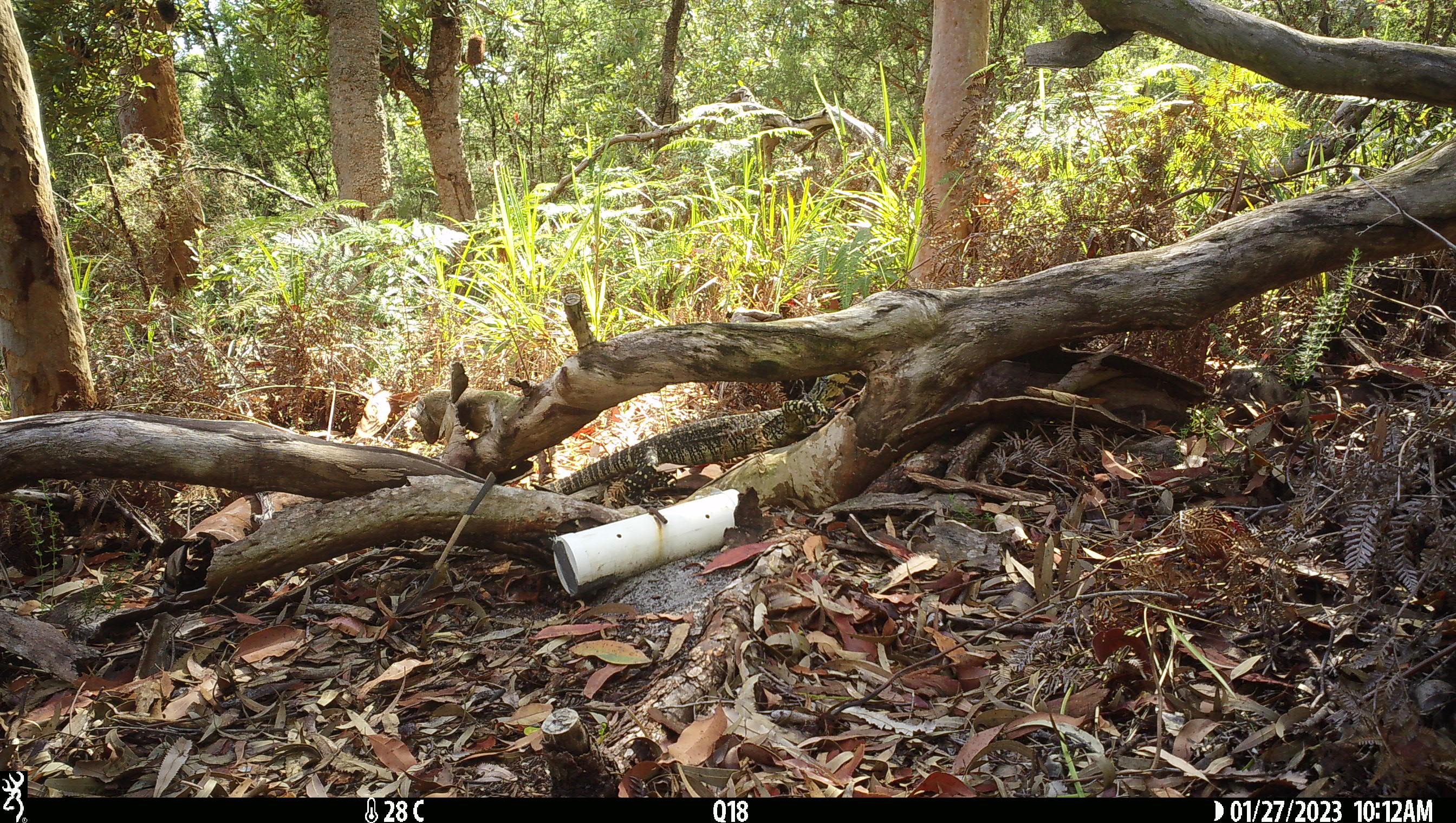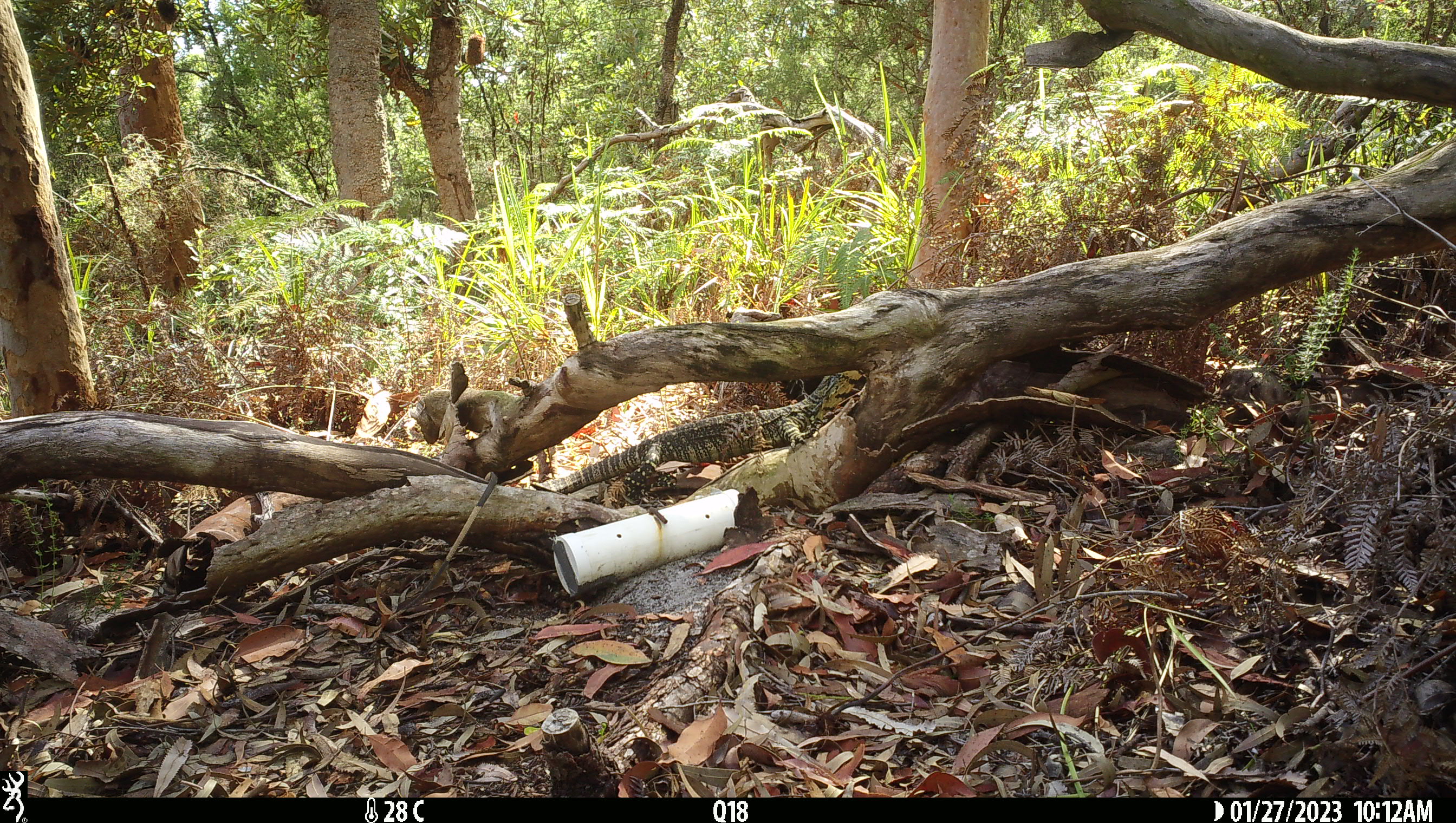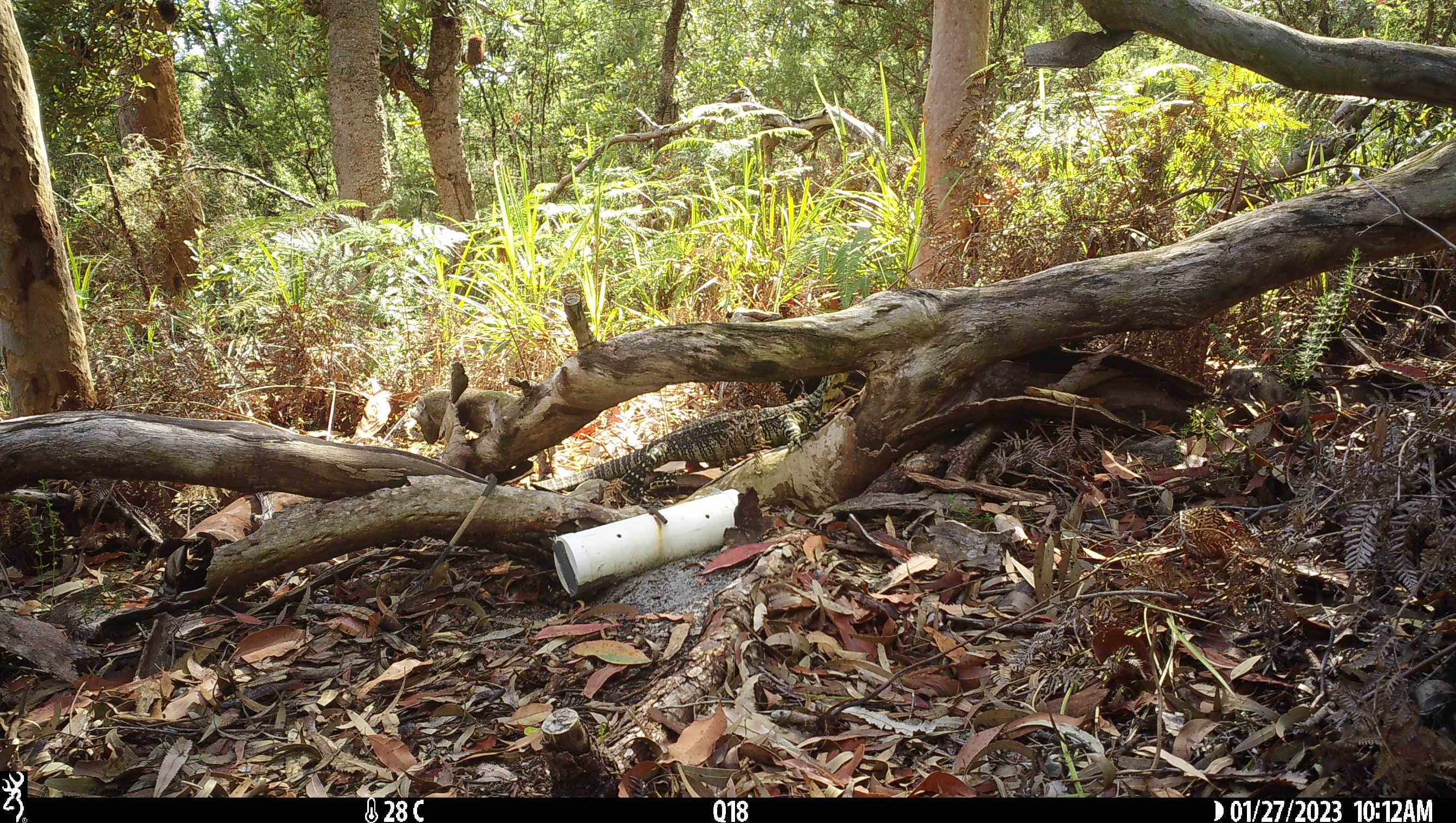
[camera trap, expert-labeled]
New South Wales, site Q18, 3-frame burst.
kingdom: Animalia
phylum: Chordata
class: Reptilia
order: Squamata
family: Varanidae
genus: Varanus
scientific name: Varanus varius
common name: lace monitor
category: goanna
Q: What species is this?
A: Goanna (lace monitor) (Varanus varius).